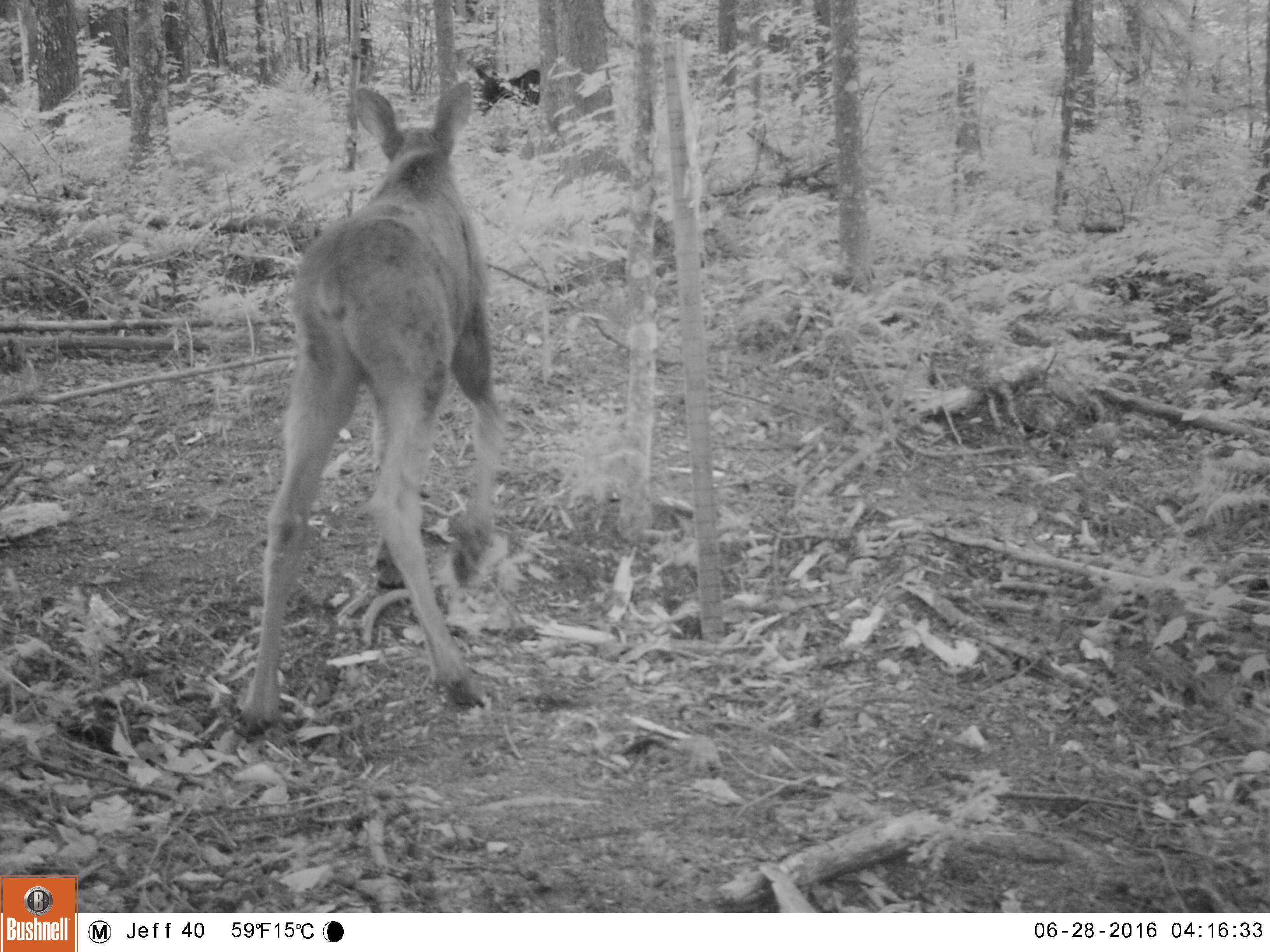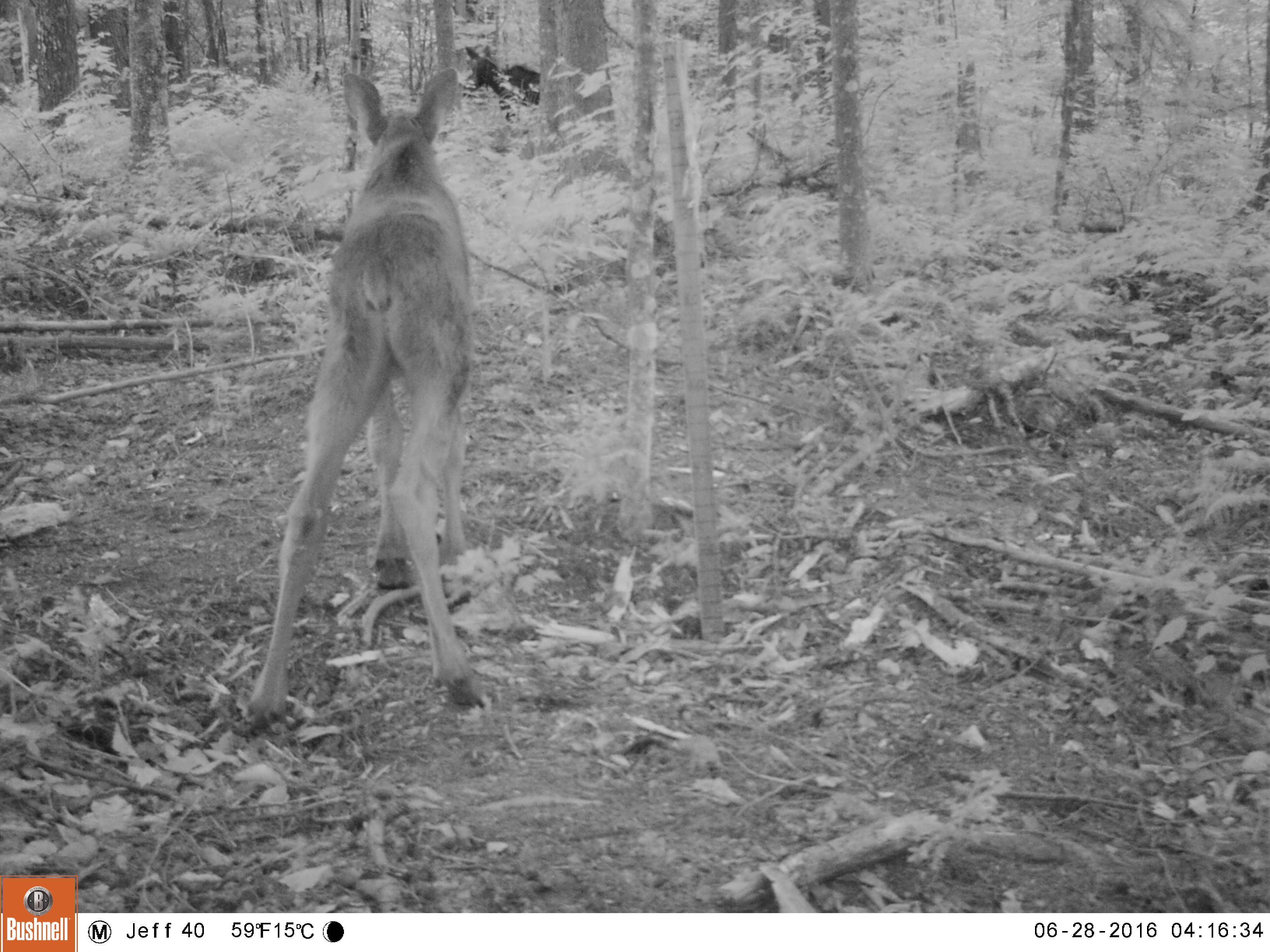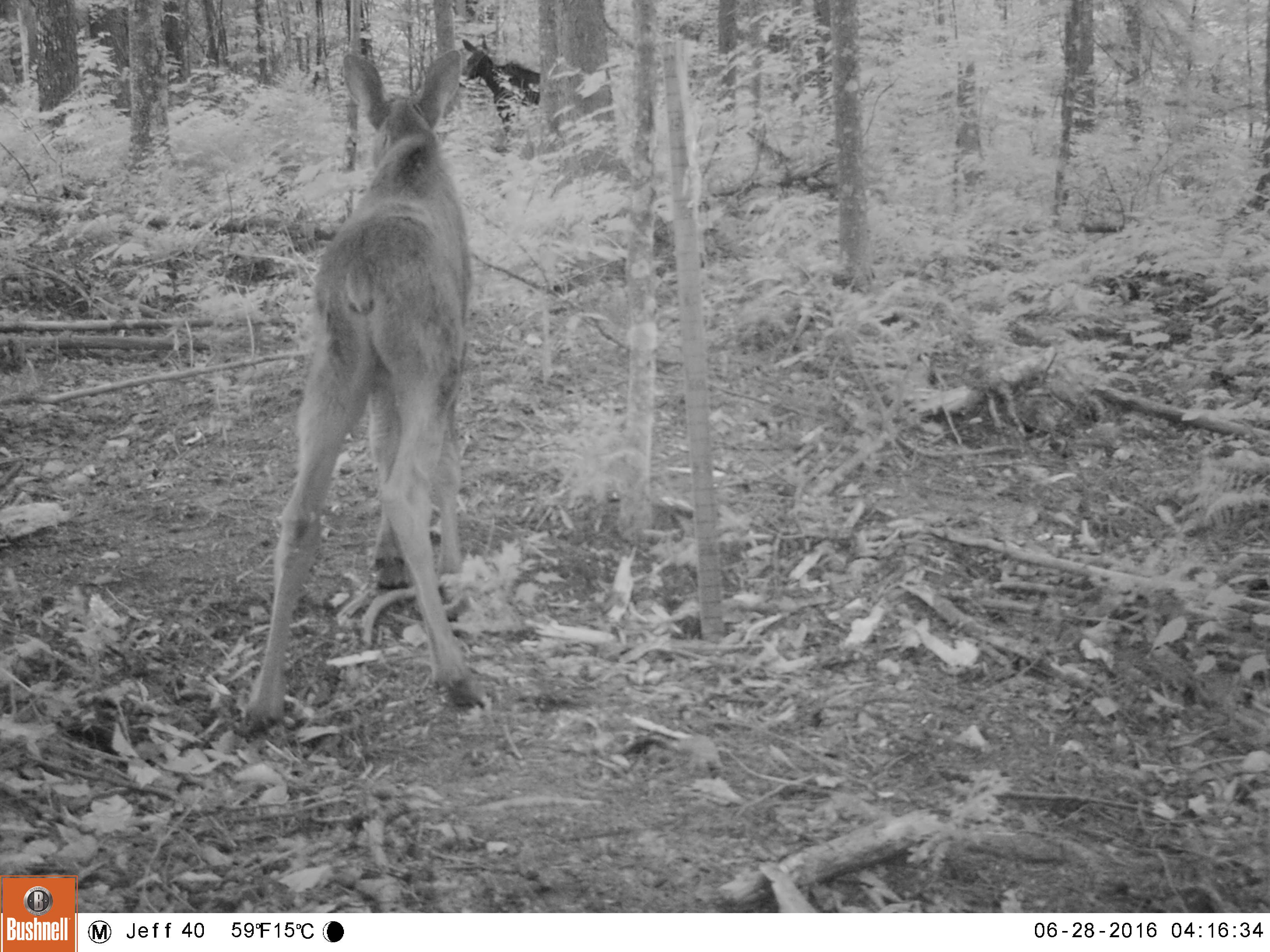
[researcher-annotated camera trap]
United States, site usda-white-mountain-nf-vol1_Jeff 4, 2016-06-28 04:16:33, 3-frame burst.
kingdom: Animalia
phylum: Chordata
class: Mammalia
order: Artiodactyla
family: Cervidae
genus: Alces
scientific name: Alces alces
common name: moose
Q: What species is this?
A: Moose (Alces alces).